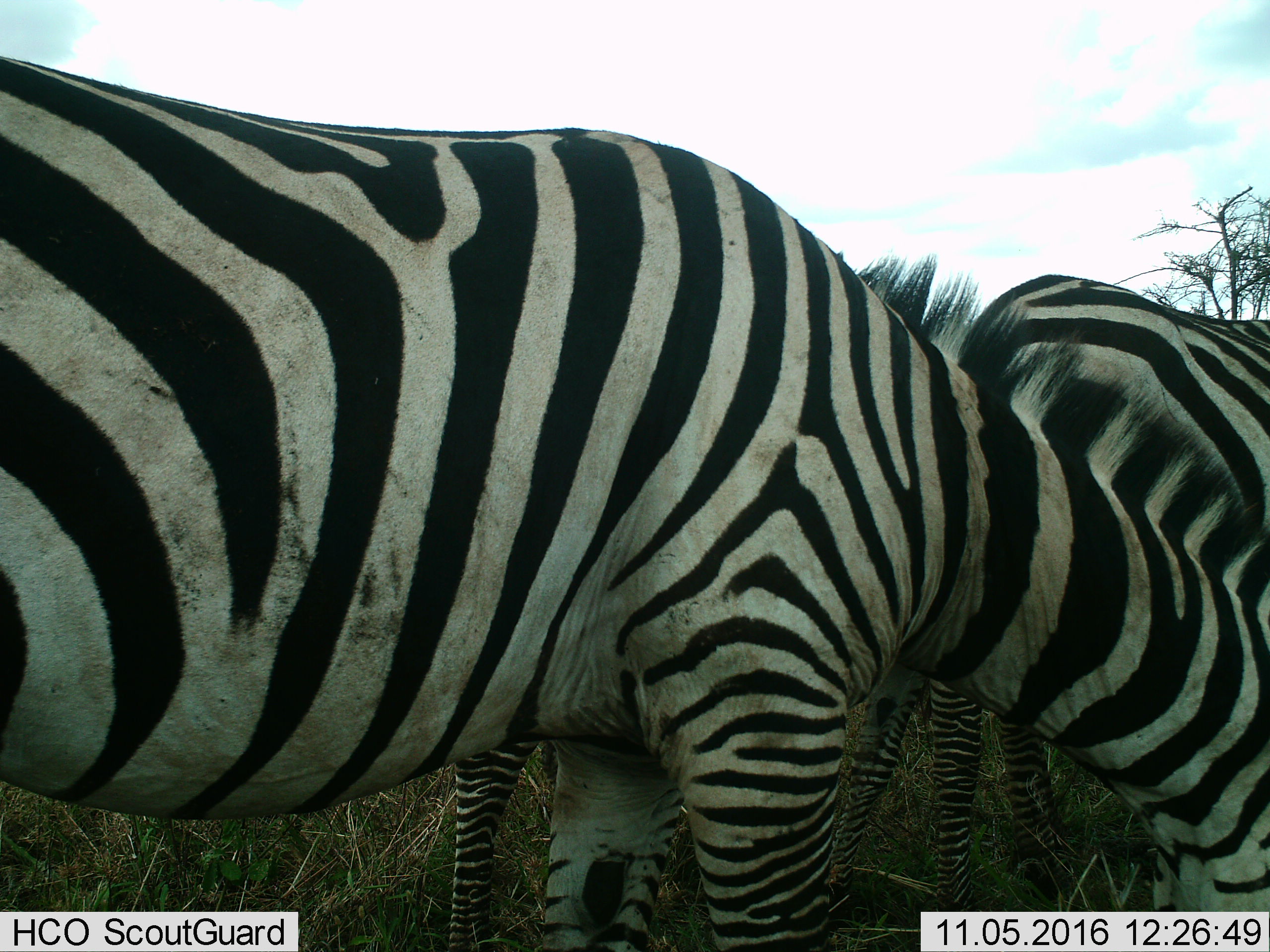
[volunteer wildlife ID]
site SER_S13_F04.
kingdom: Animalia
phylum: Chordata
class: Mammalia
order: Perissodactyla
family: Equidae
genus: Equus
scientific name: Equus quagga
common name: plains zebra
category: zebraplains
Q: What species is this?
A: Zebraplains (plains zebra) (Equus quagga).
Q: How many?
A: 4.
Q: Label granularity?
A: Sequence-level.